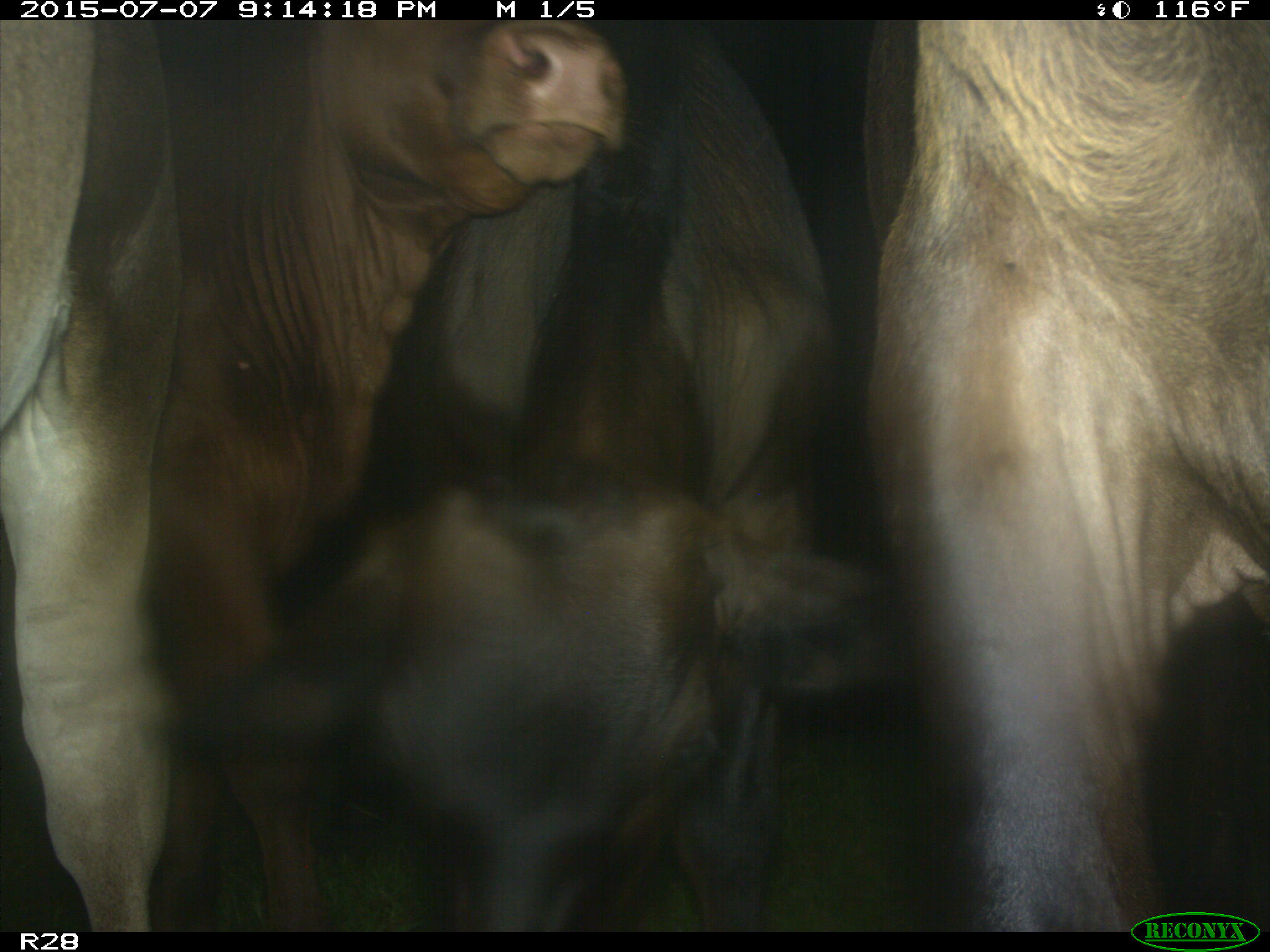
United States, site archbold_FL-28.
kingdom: Animalia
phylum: Chordata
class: Mammalia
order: Artiodactyla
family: Bovidae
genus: Bos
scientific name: Bos taurus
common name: domestic cow